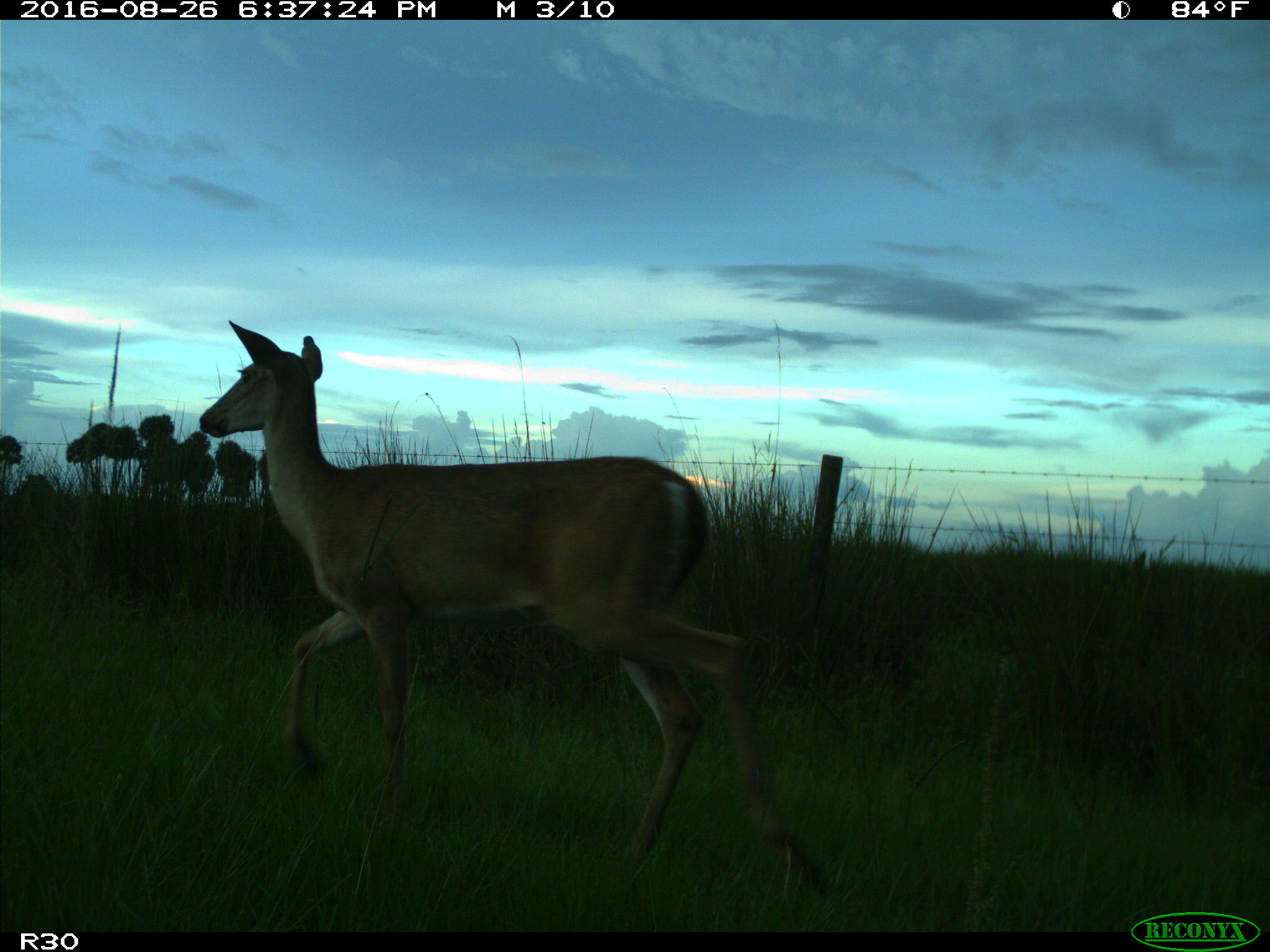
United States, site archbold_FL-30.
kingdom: Animalia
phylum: Chordata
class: Mammalia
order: Artiodactyla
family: Cervidae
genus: Odocoileus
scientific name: Odocoileus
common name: deer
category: unidentified deer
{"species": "unidentified deer (deer) (Odocoileus)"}